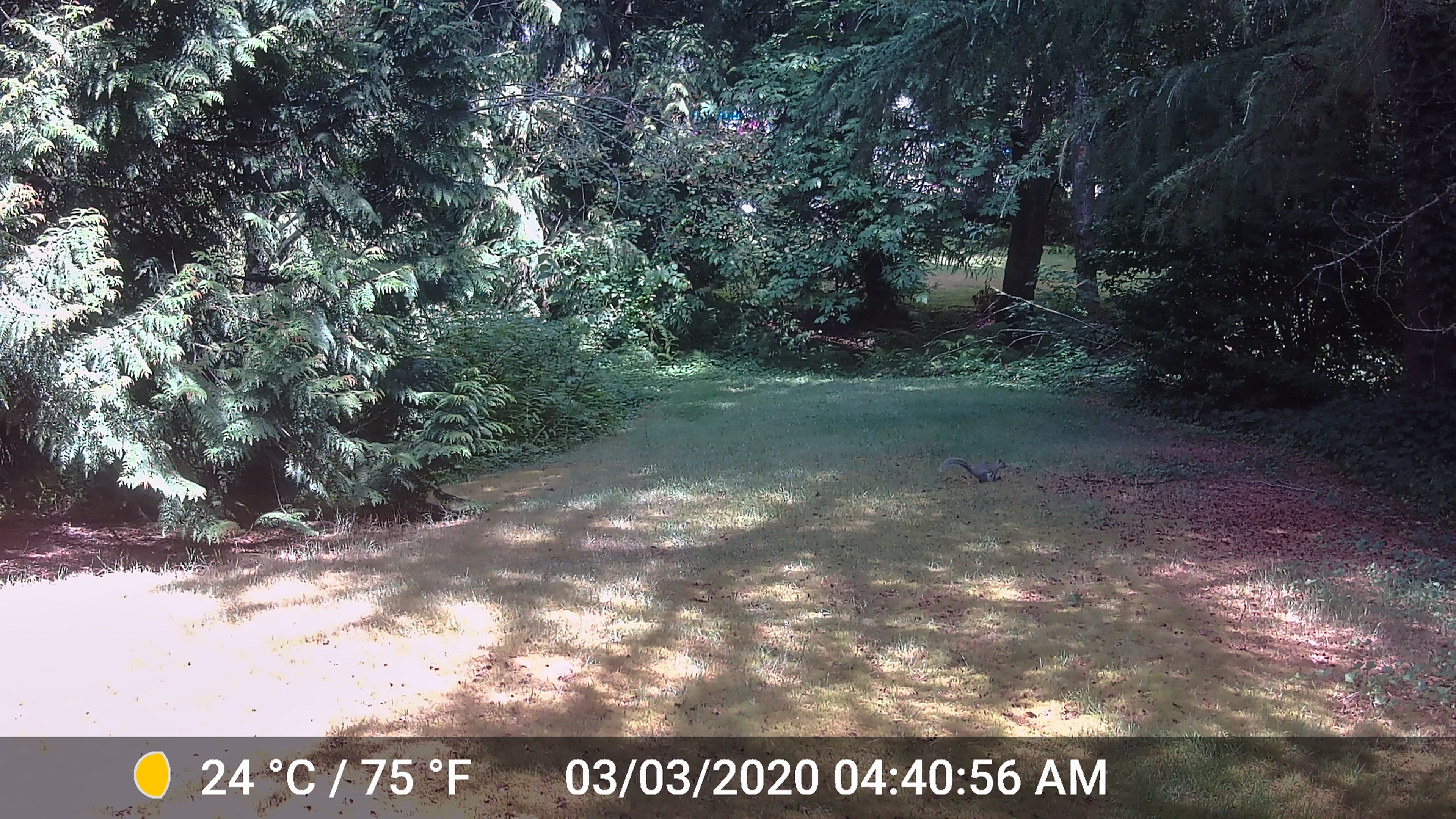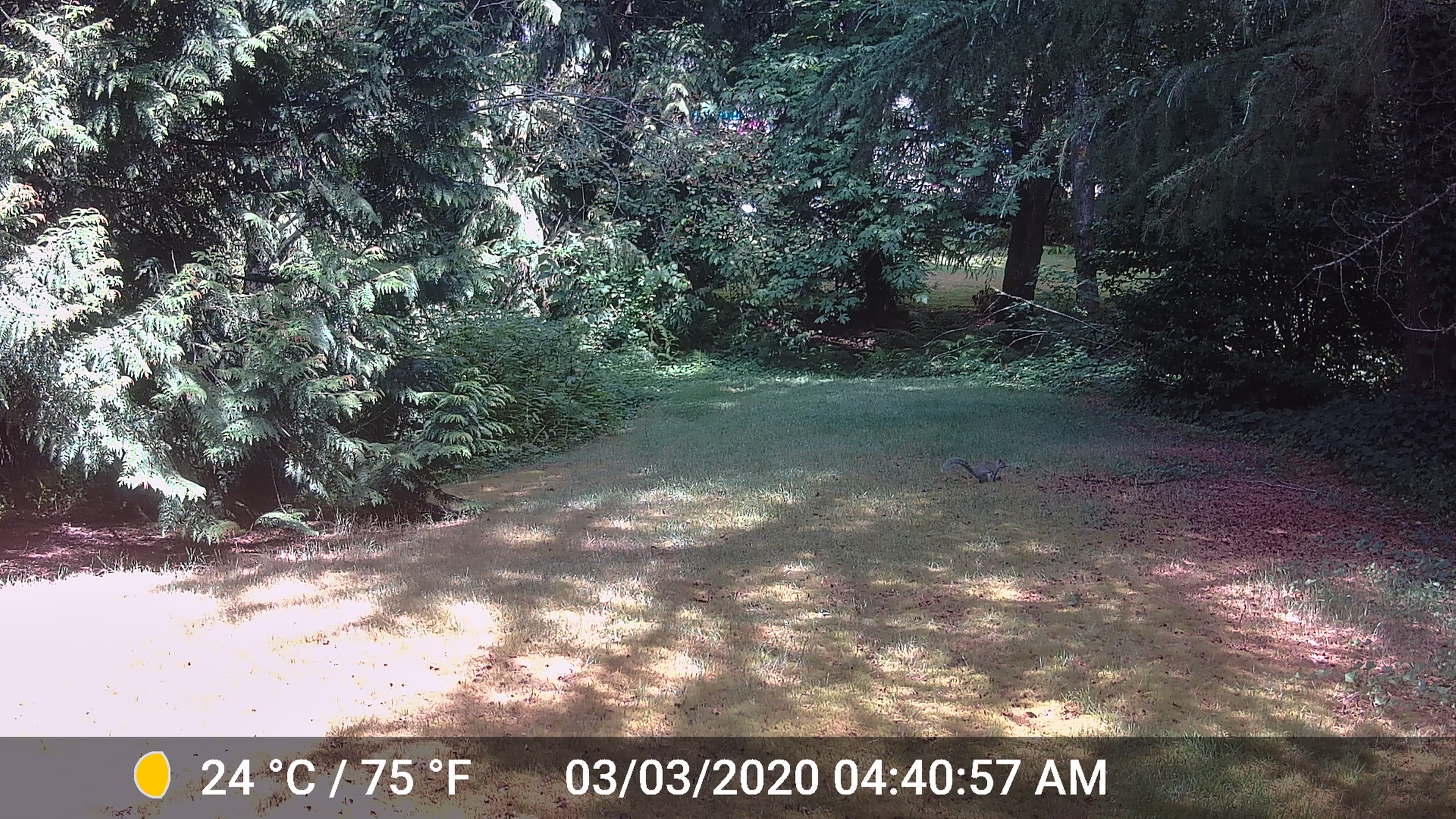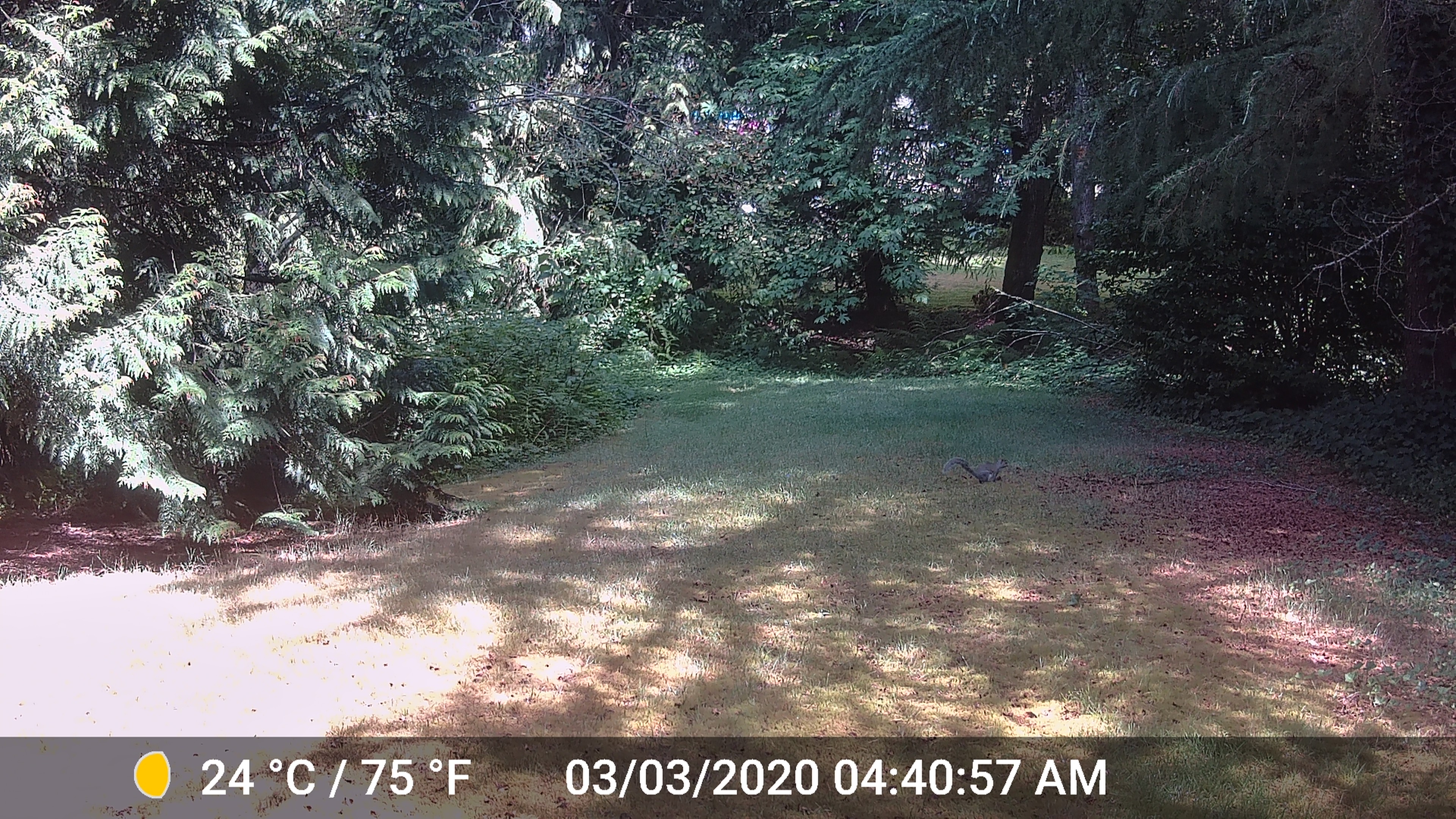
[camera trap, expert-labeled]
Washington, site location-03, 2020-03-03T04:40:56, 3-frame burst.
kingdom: Animalia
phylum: Chordata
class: Mammalia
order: Rodentia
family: Sciuridae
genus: Sciurus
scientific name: Sciurus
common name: squirrel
Squirrel (Sciurus).